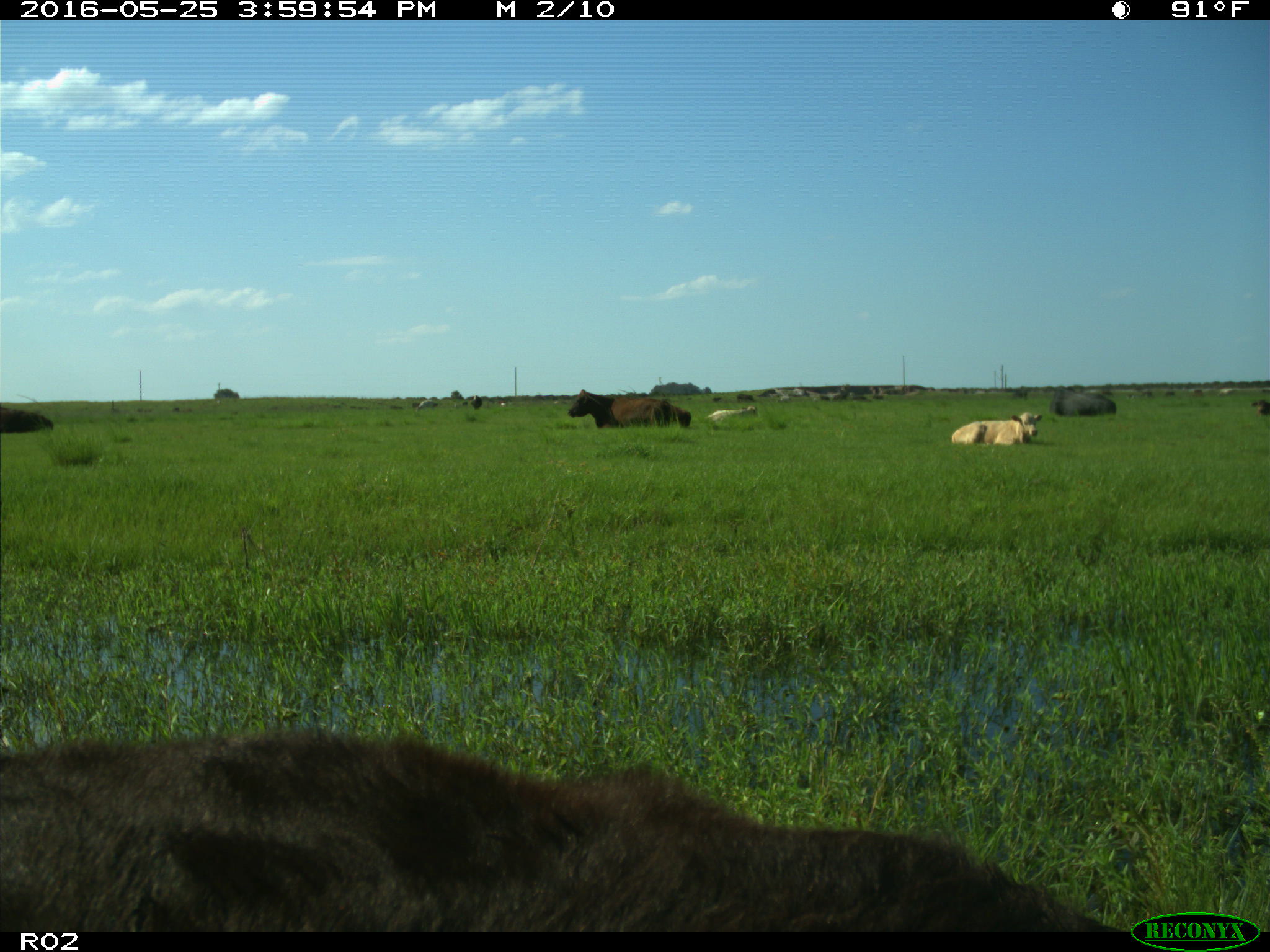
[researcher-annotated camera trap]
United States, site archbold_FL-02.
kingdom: Animalia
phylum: Chordata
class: Mammalia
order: Artiodactyla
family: Bovidae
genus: Bos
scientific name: Bos taurus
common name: domestic cow